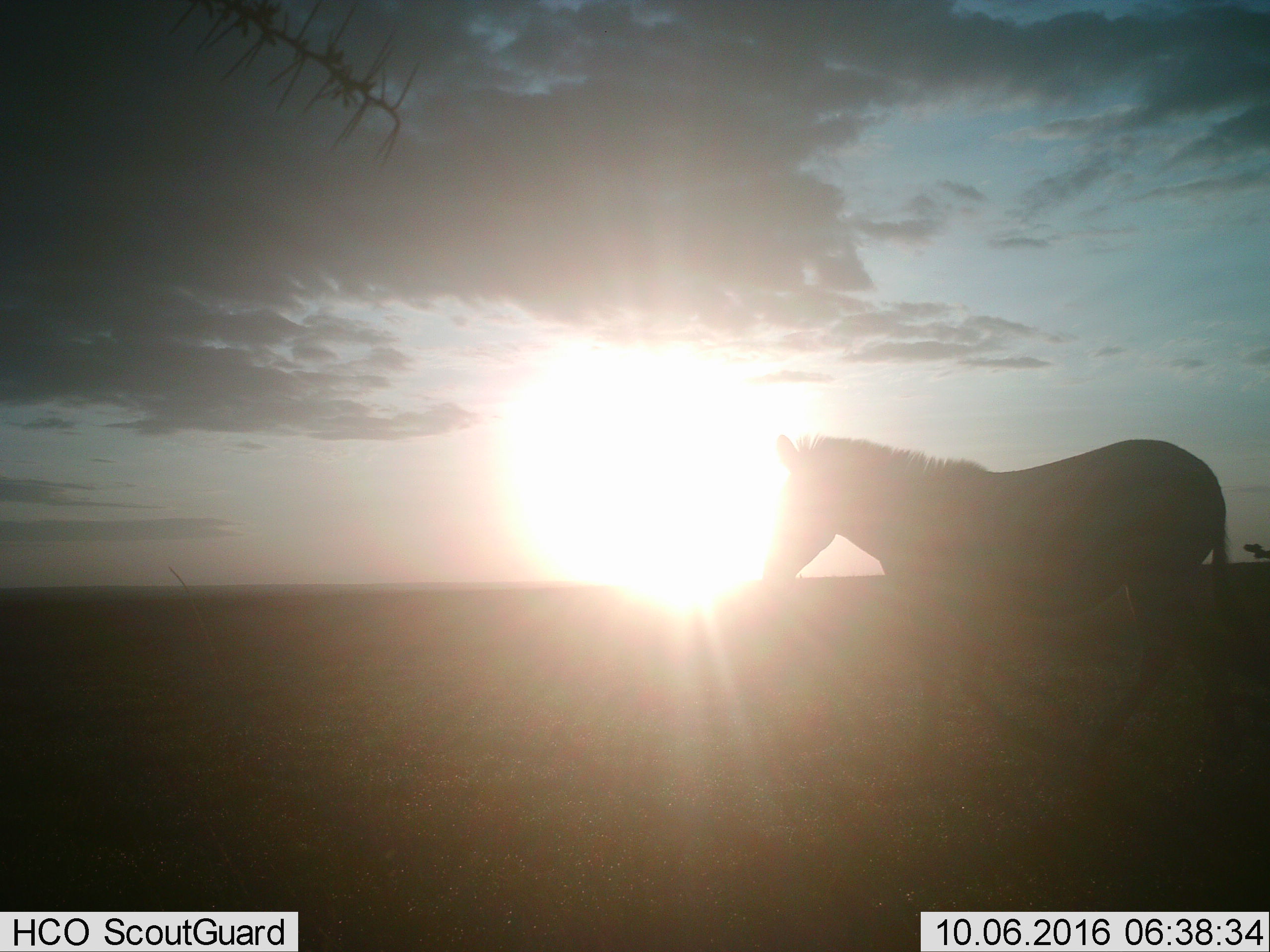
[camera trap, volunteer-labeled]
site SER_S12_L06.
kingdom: Animalia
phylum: Chordata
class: Mammalia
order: Perissodactyla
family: Equidae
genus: Equus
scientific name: Equus quagga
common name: plains zebra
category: zebraplains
Zebraplains (plains zebra) (Equus quagga), count 1. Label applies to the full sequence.